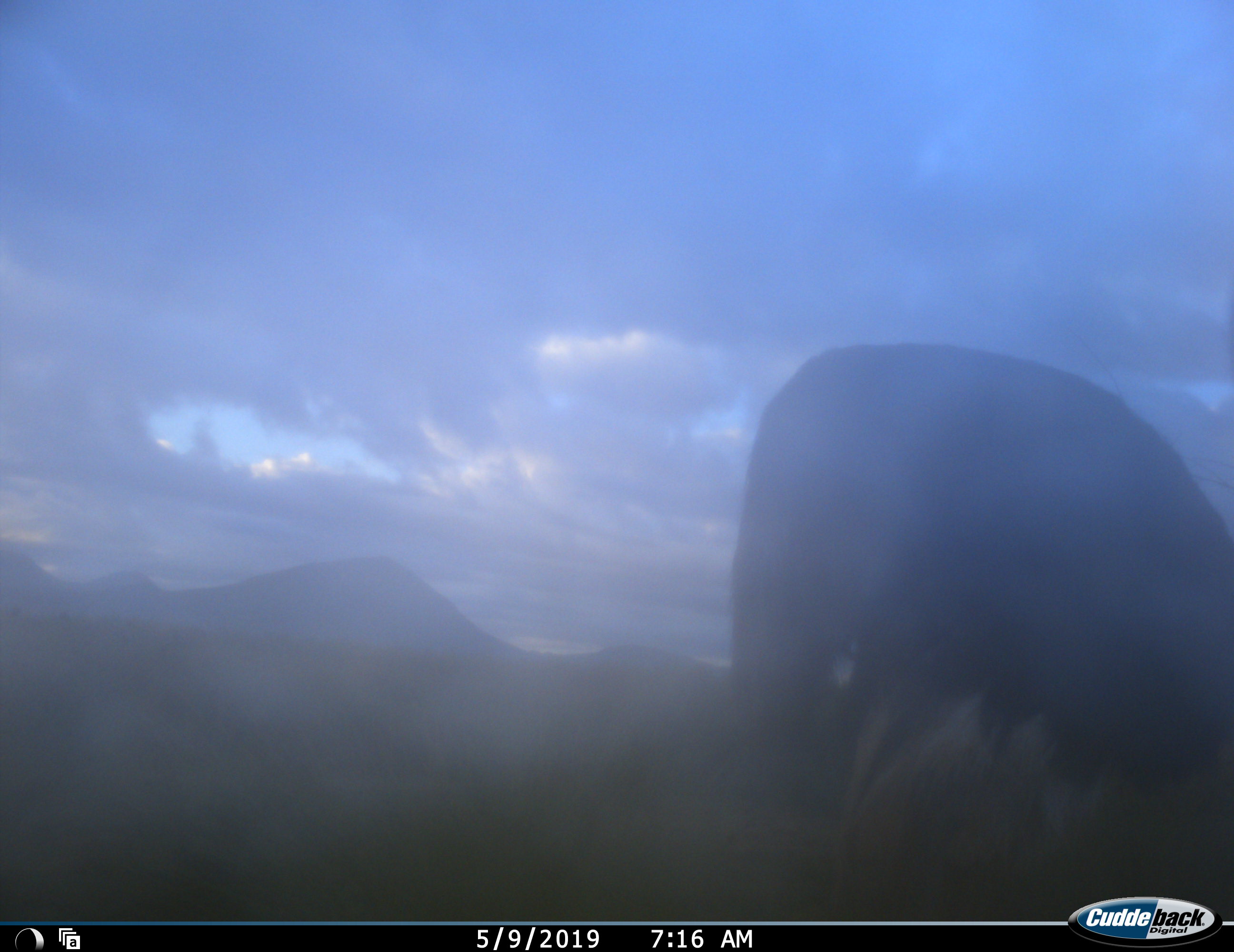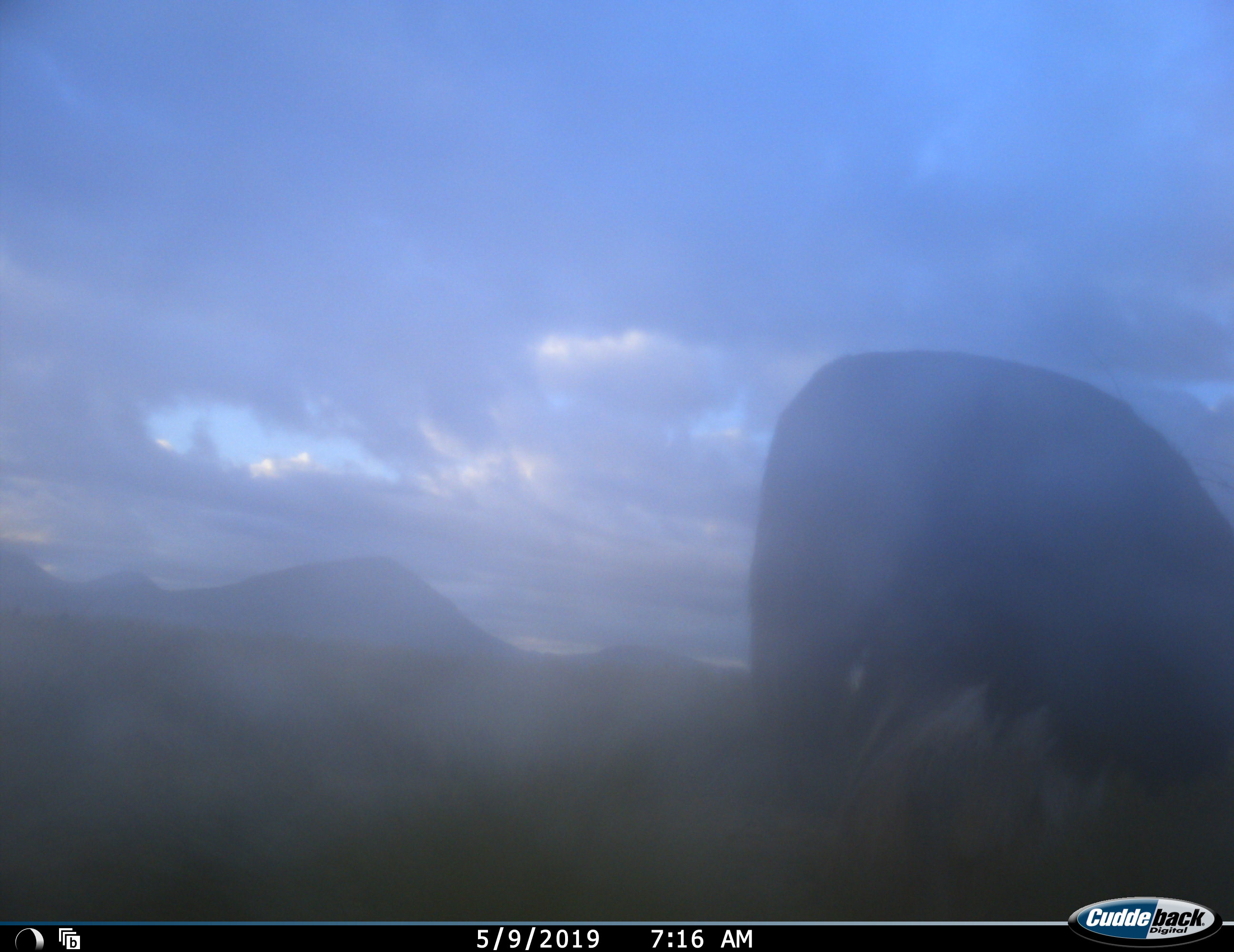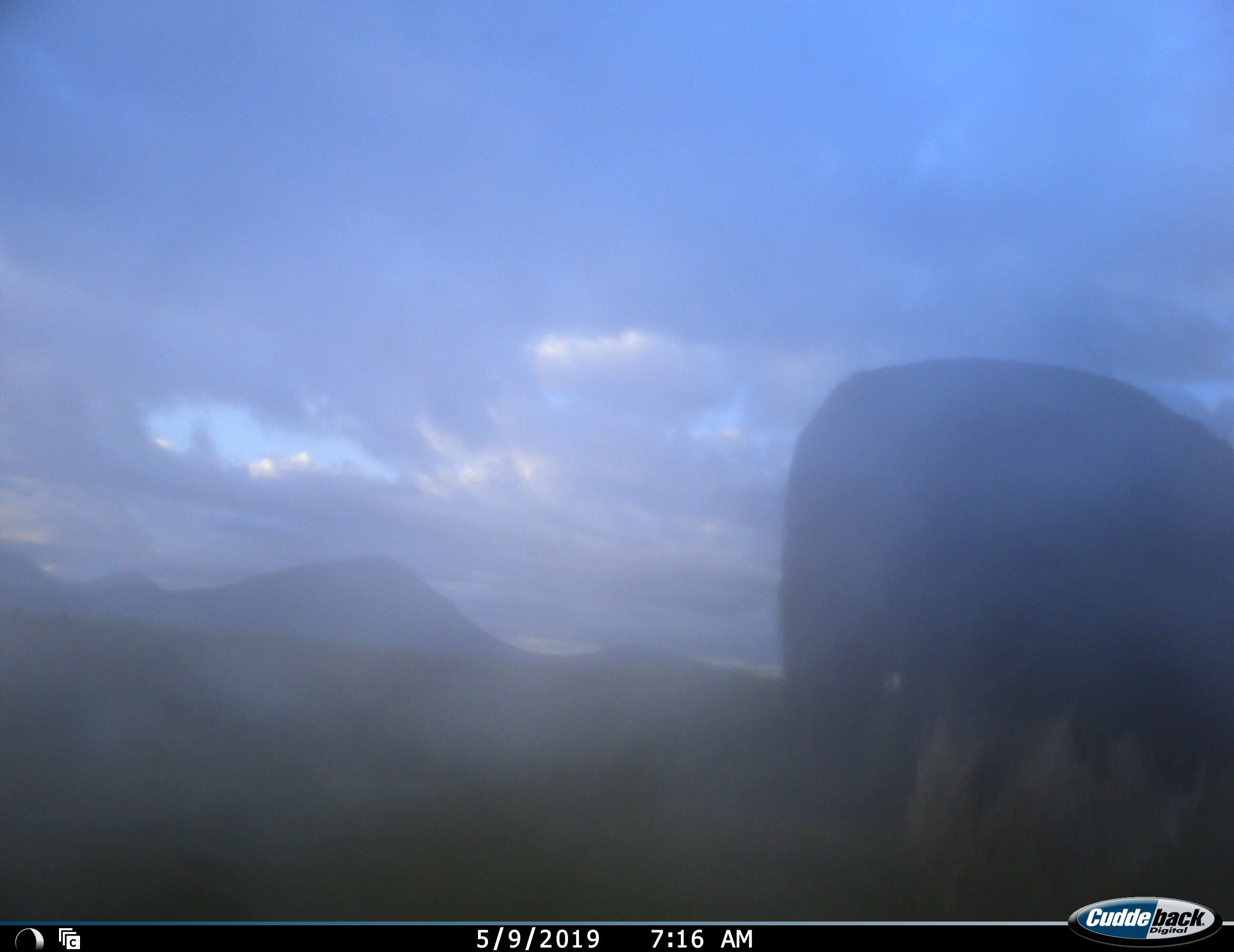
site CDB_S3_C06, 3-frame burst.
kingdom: Animalia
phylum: Chordata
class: Aves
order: Struthioniformes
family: Struthionidae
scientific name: Struthionidae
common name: ostrich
Ostrich (Struthionidae), count 1. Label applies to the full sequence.